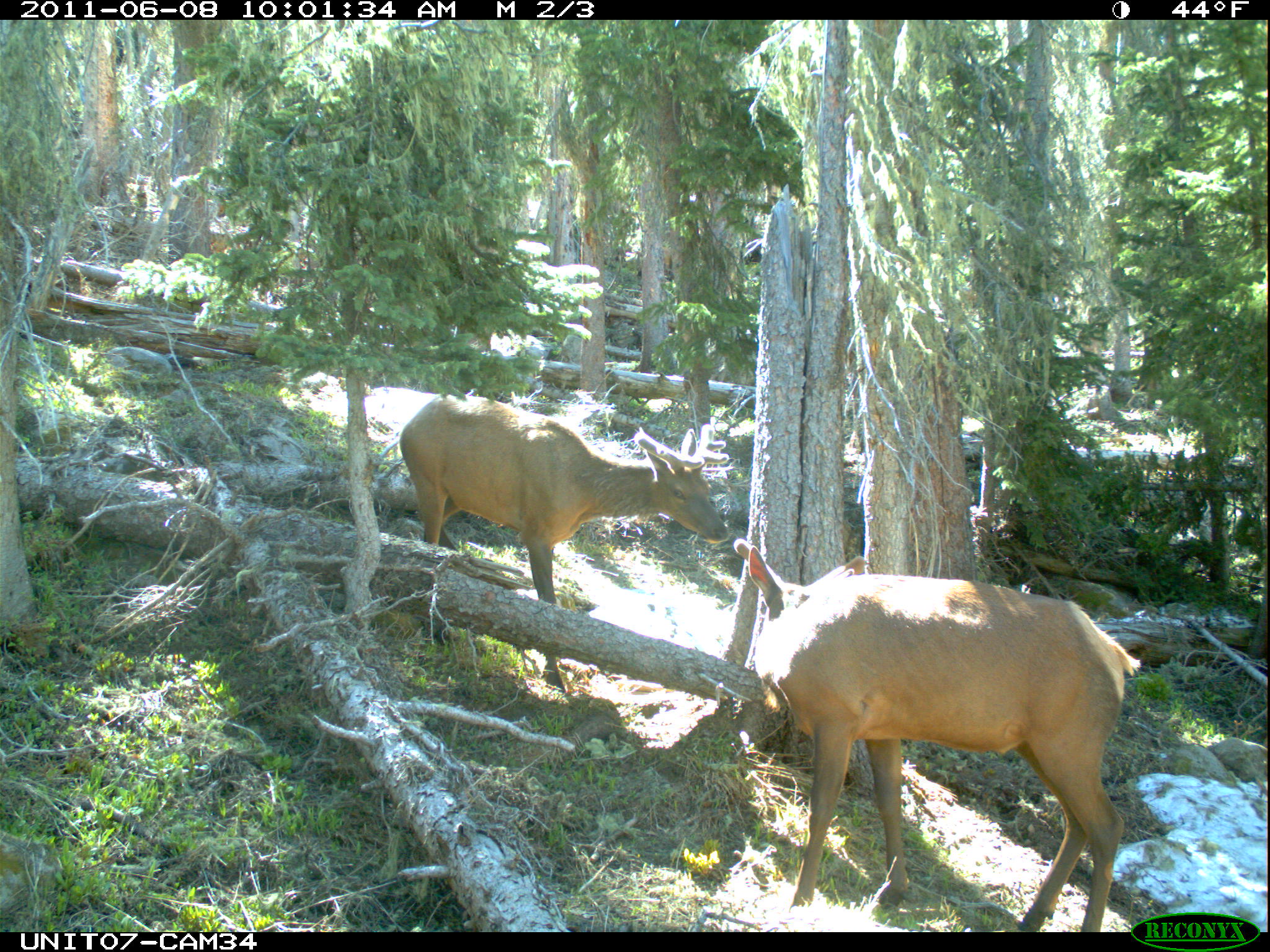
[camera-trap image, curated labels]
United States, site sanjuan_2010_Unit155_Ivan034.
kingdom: Animalia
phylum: Chordata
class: Mammalia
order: Artiodactyla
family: Cervidae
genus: Cervus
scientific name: Cervus elaphus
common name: red deer